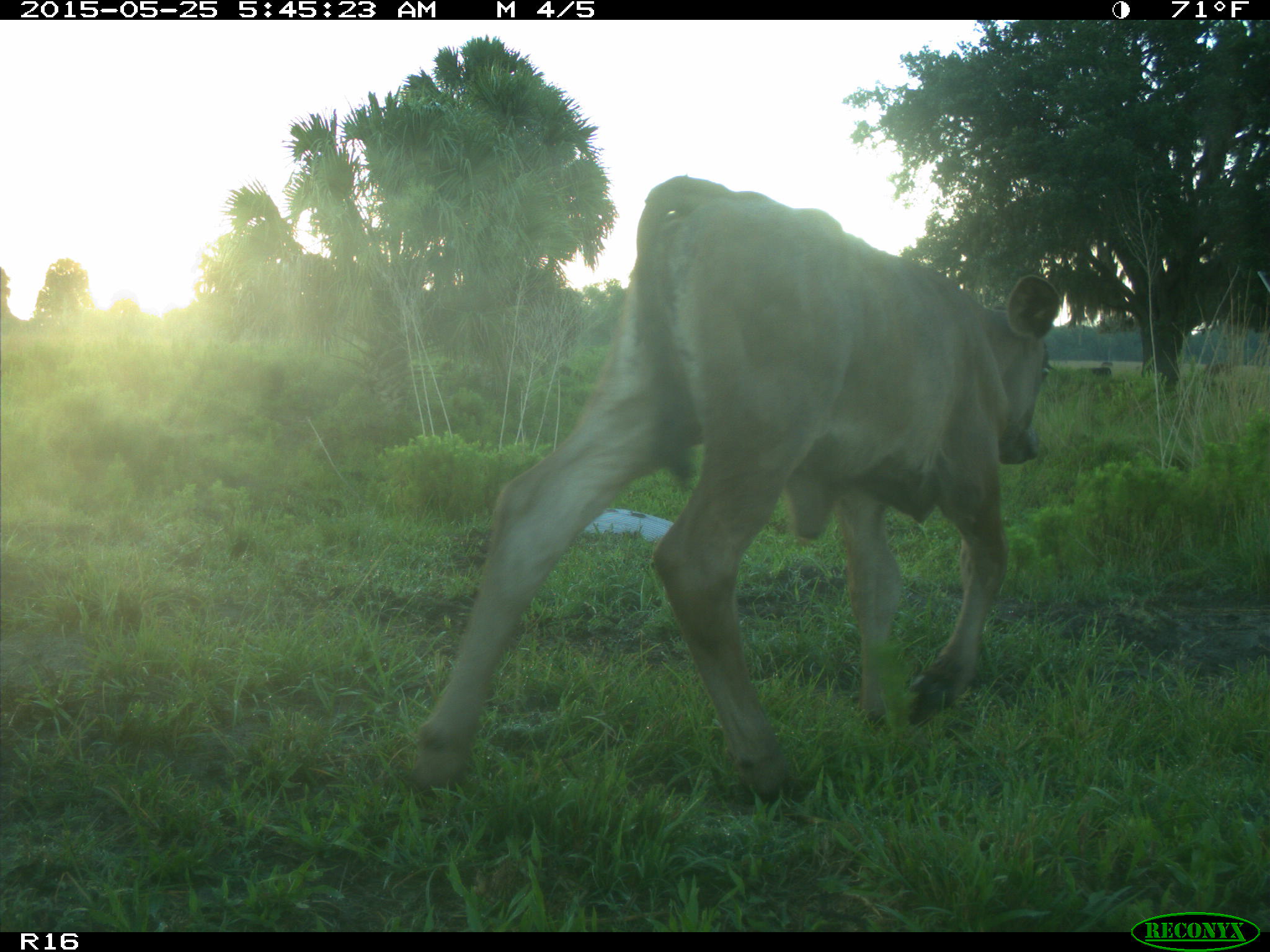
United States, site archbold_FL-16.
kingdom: Animalia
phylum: Chordata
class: Mammalia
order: Artiodactyla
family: Bovidae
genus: Bos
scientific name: Bos taurus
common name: domestic cow